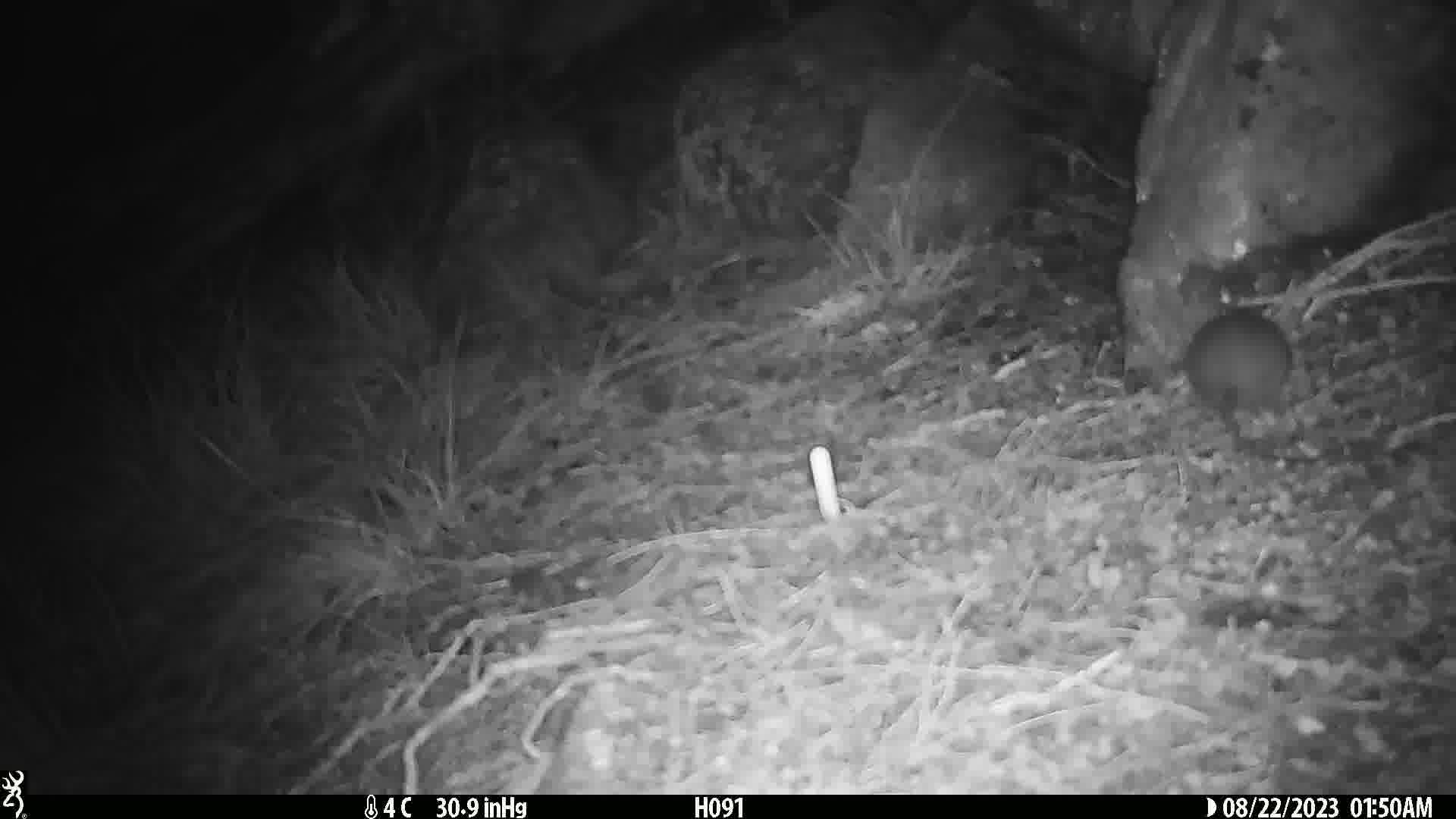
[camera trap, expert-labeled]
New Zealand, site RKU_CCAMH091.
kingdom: Animalia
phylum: Chordata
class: Mammalia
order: Rodentia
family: Muridae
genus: Rattus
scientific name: Rattus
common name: rat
Rat (Rattus).